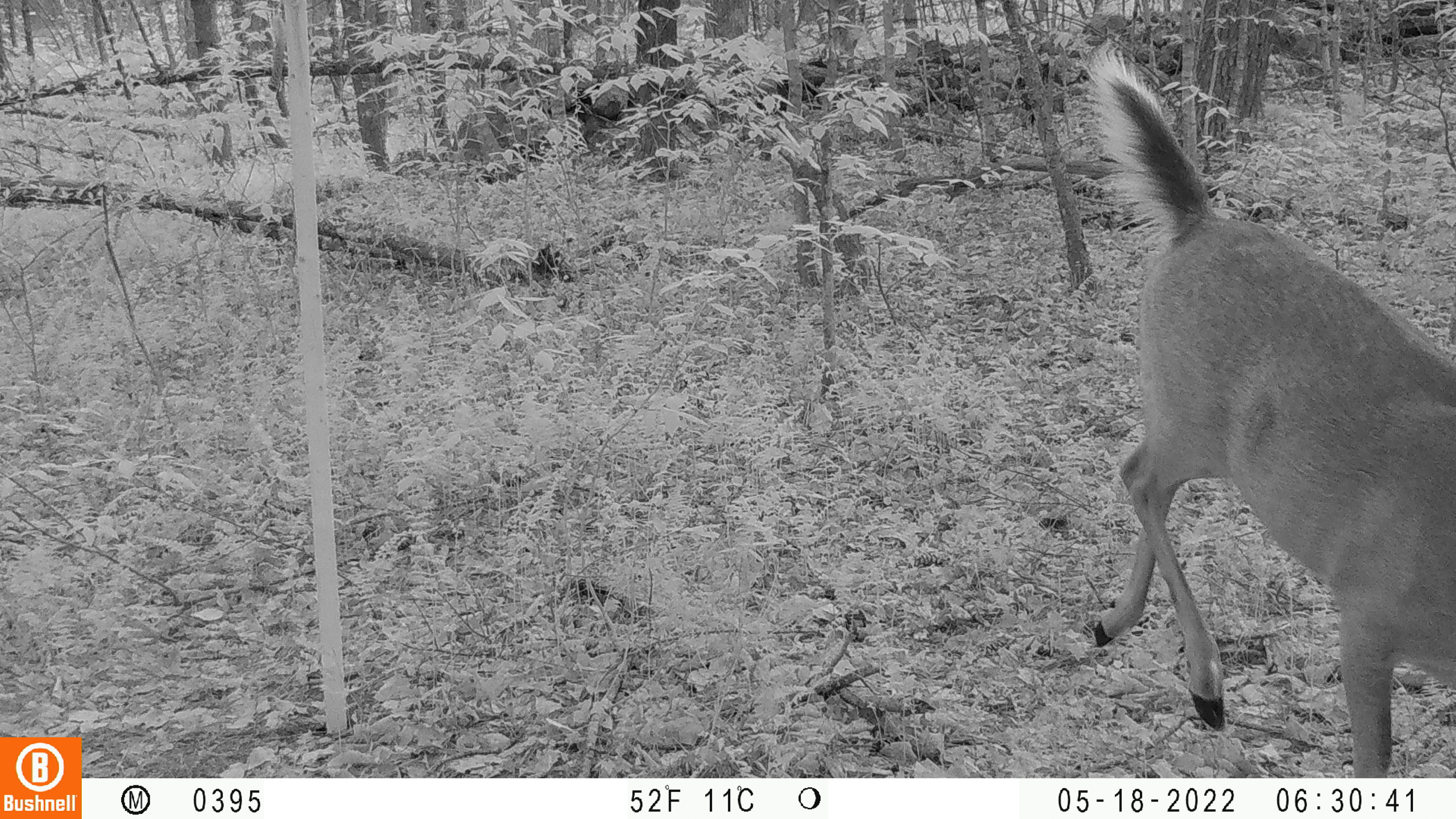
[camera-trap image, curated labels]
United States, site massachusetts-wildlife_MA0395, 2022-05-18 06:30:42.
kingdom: Animalia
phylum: Chordata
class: Mammalia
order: Artiodactyla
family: Cervidae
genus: Odocoileus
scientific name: Odocoileus virginianus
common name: white-tailed deer